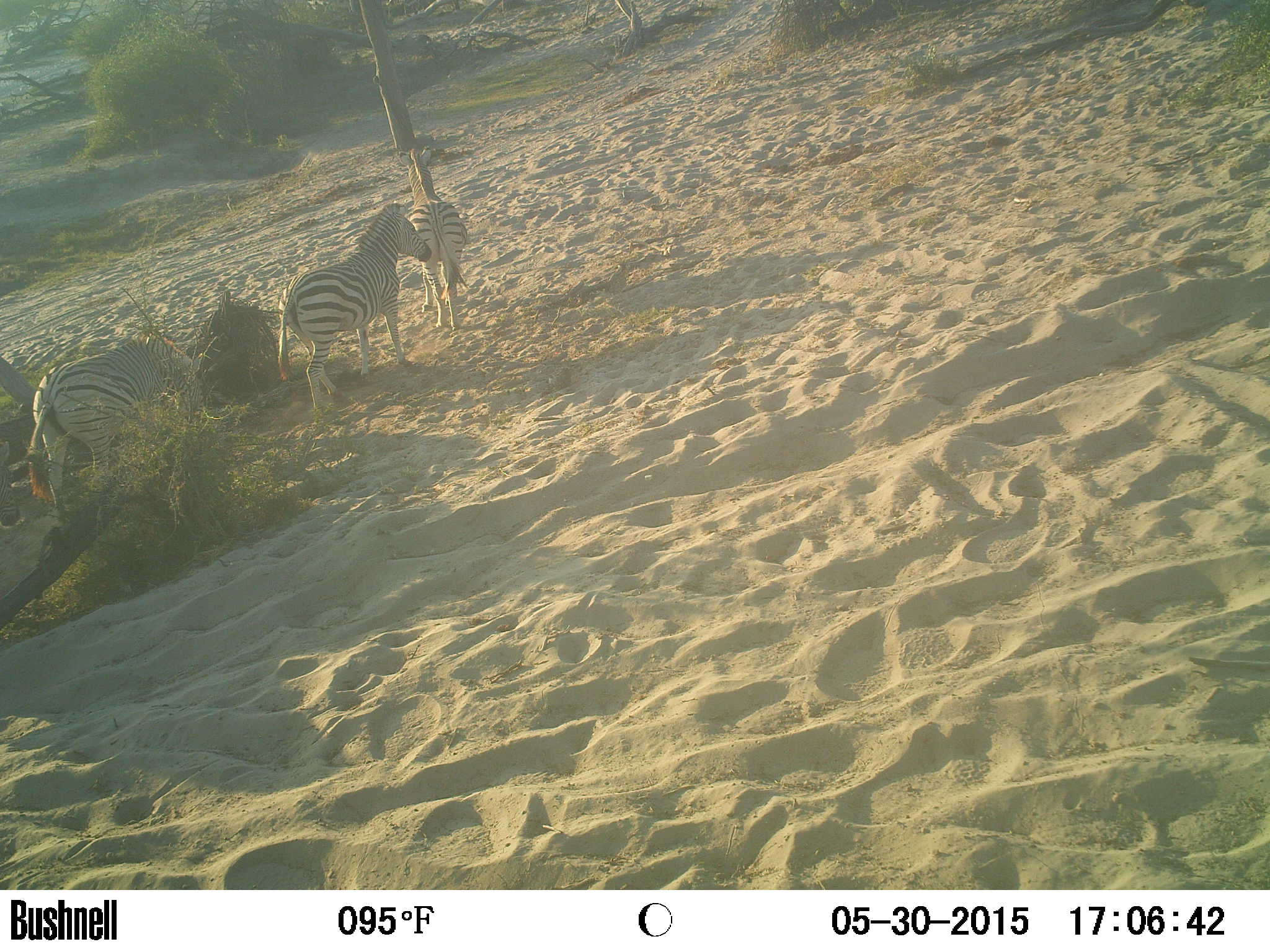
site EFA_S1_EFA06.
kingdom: Animalia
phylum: Chordata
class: Mammalia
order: Perissodactyla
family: Equidae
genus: Equus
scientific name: Equus quagga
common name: plains zebra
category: zebraplains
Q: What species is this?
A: Zebraplains (plains zebra) (Equus quagga).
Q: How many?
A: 3.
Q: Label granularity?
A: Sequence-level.